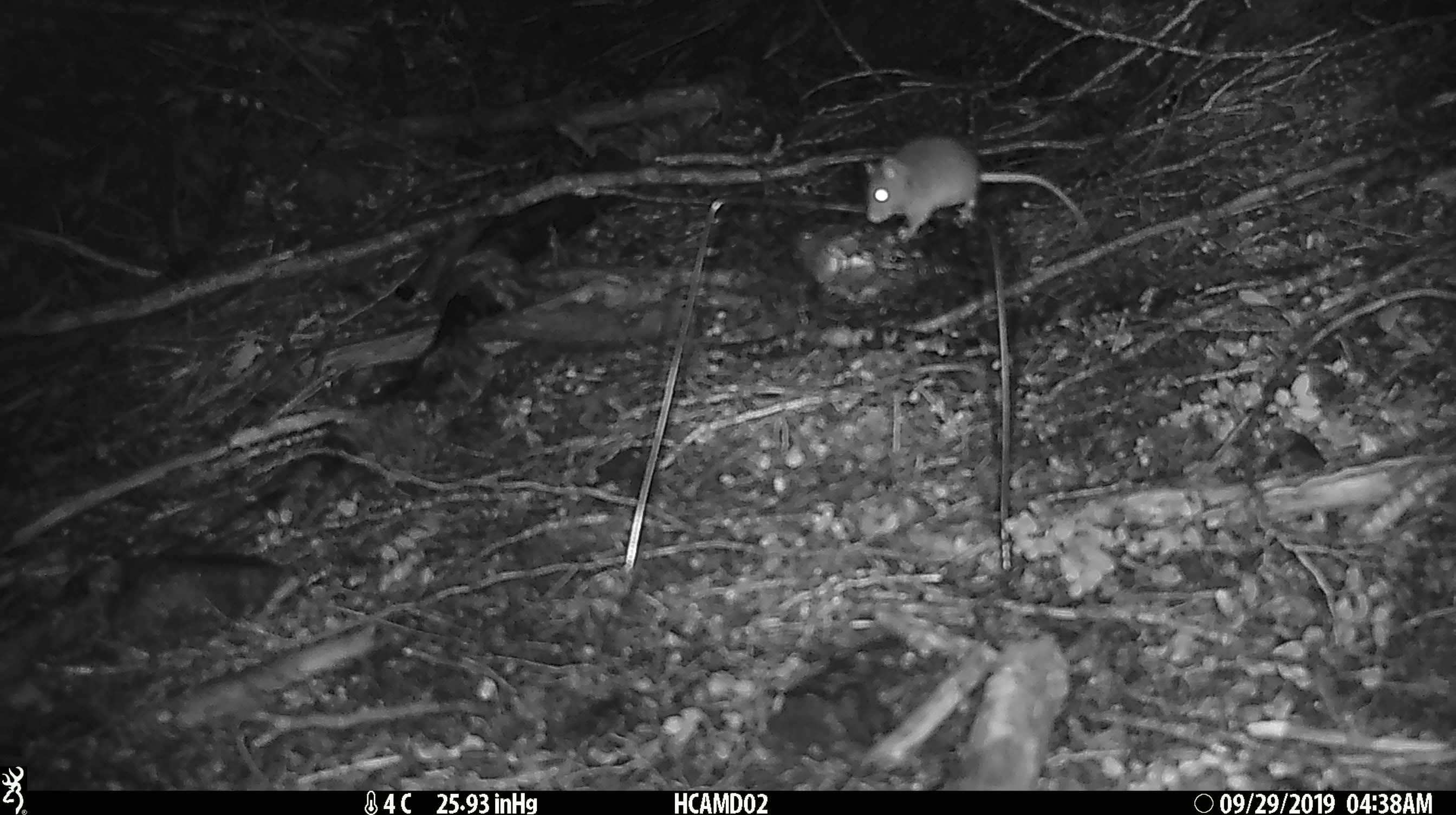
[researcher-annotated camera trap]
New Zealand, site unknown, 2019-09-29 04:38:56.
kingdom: Animalia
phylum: Chordata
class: Mammalia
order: Rodentia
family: Muridae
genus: Mus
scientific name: Mus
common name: mouse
Mouse (Mus).